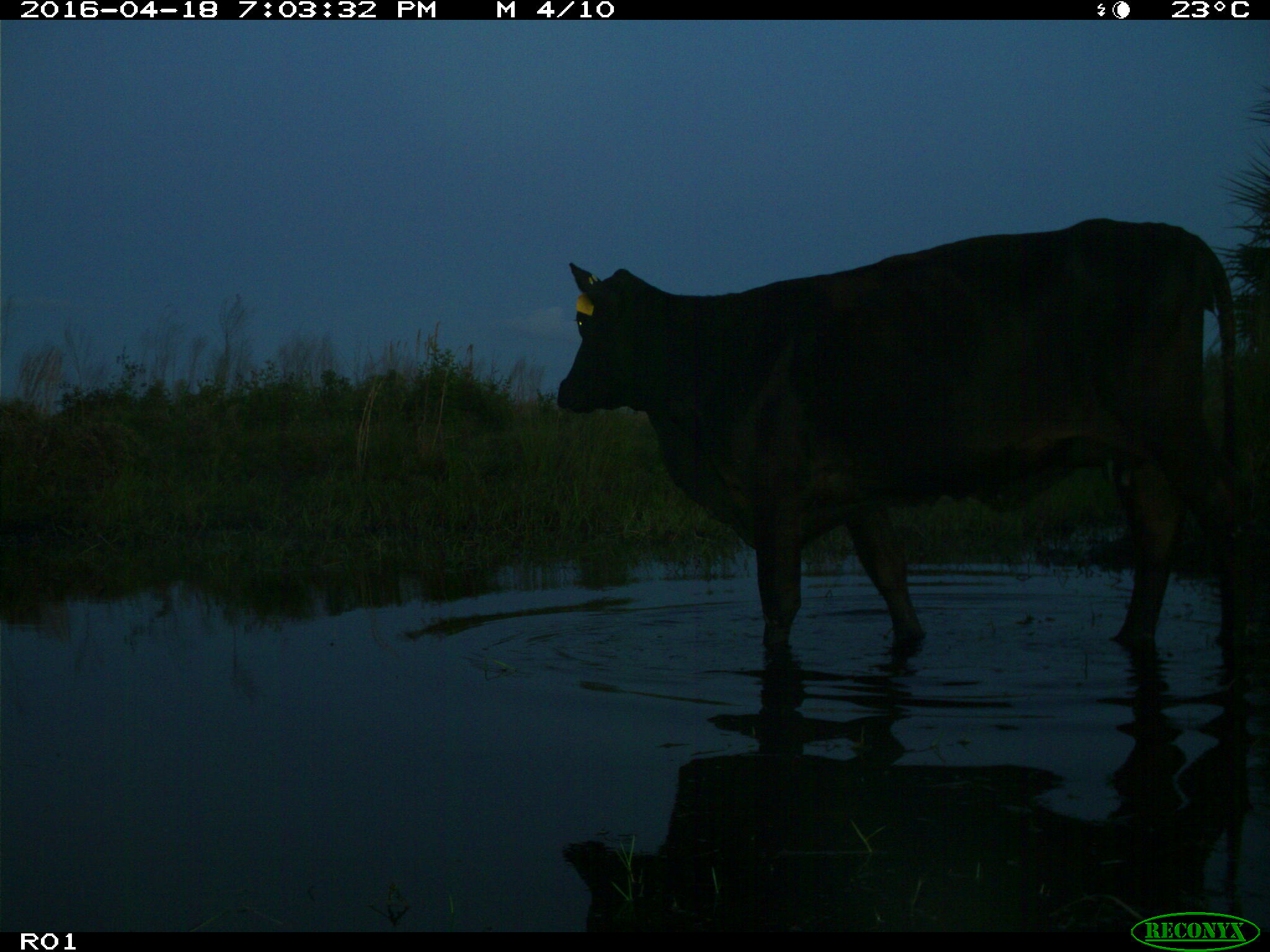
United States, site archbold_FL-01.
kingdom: Animalia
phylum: Chordata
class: Mammalia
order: Artiodactyla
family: Bovidae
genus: Bos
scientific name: Bos taurus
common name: domestic cow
Bos taurus (domestic cow).